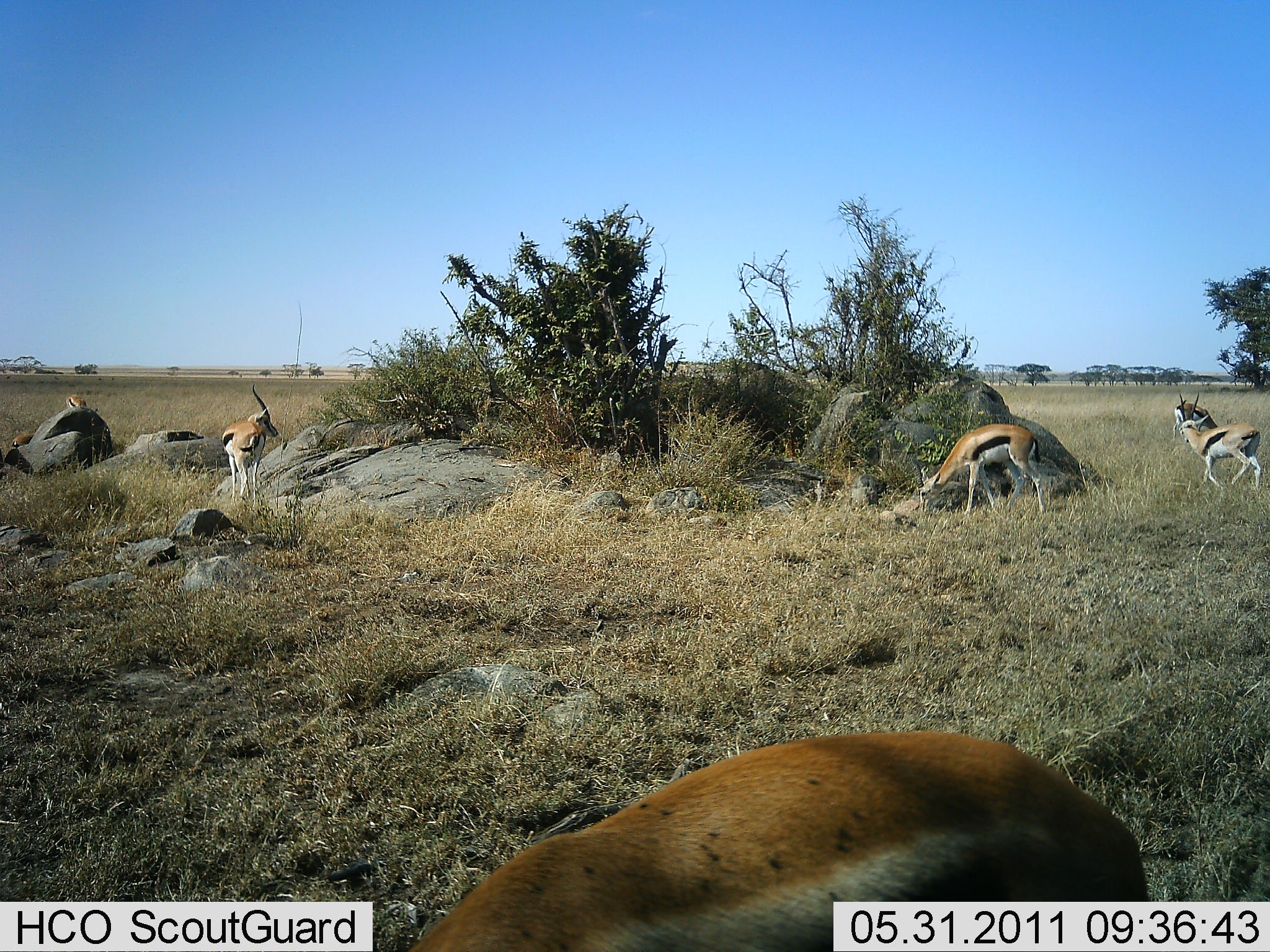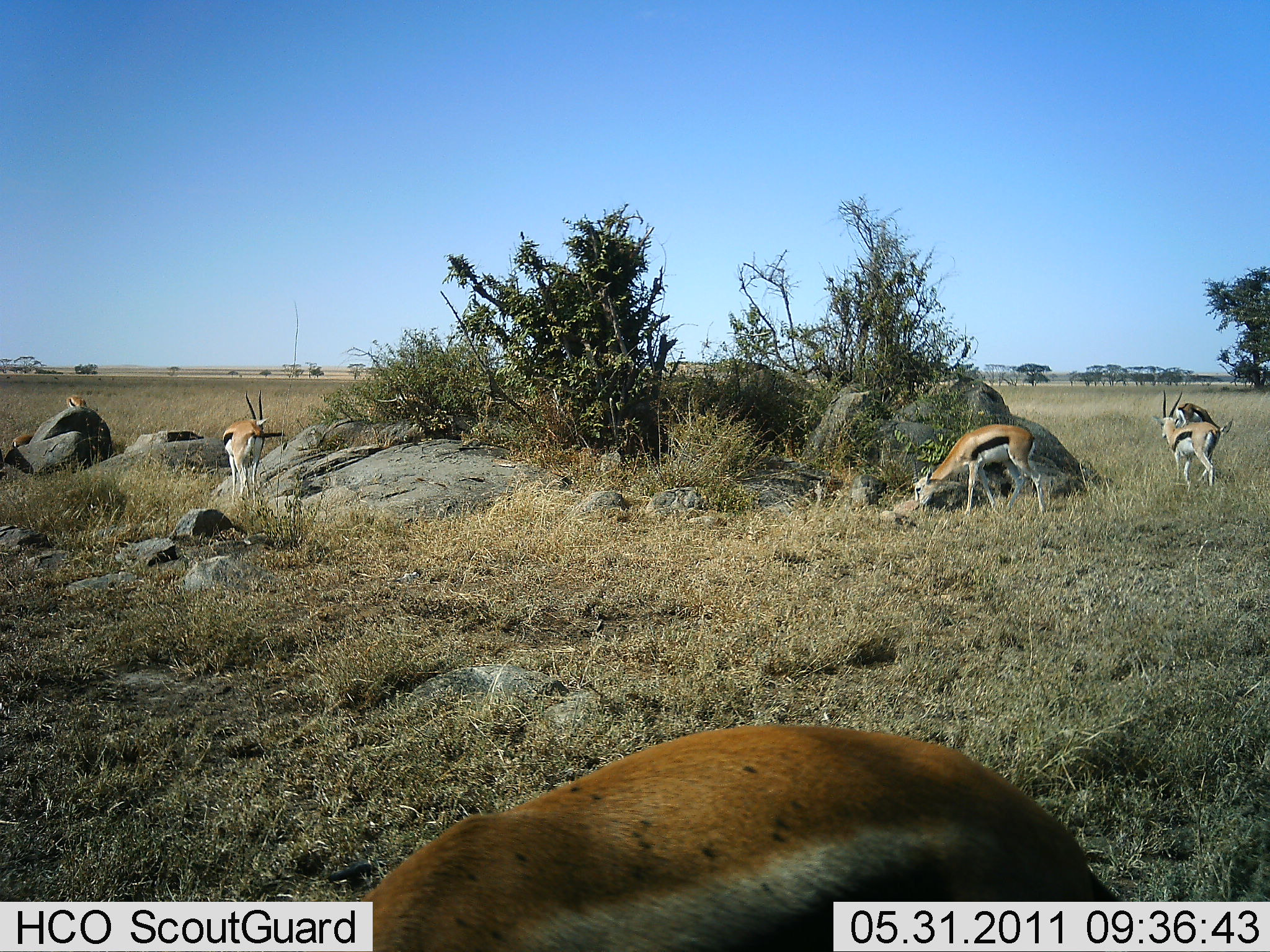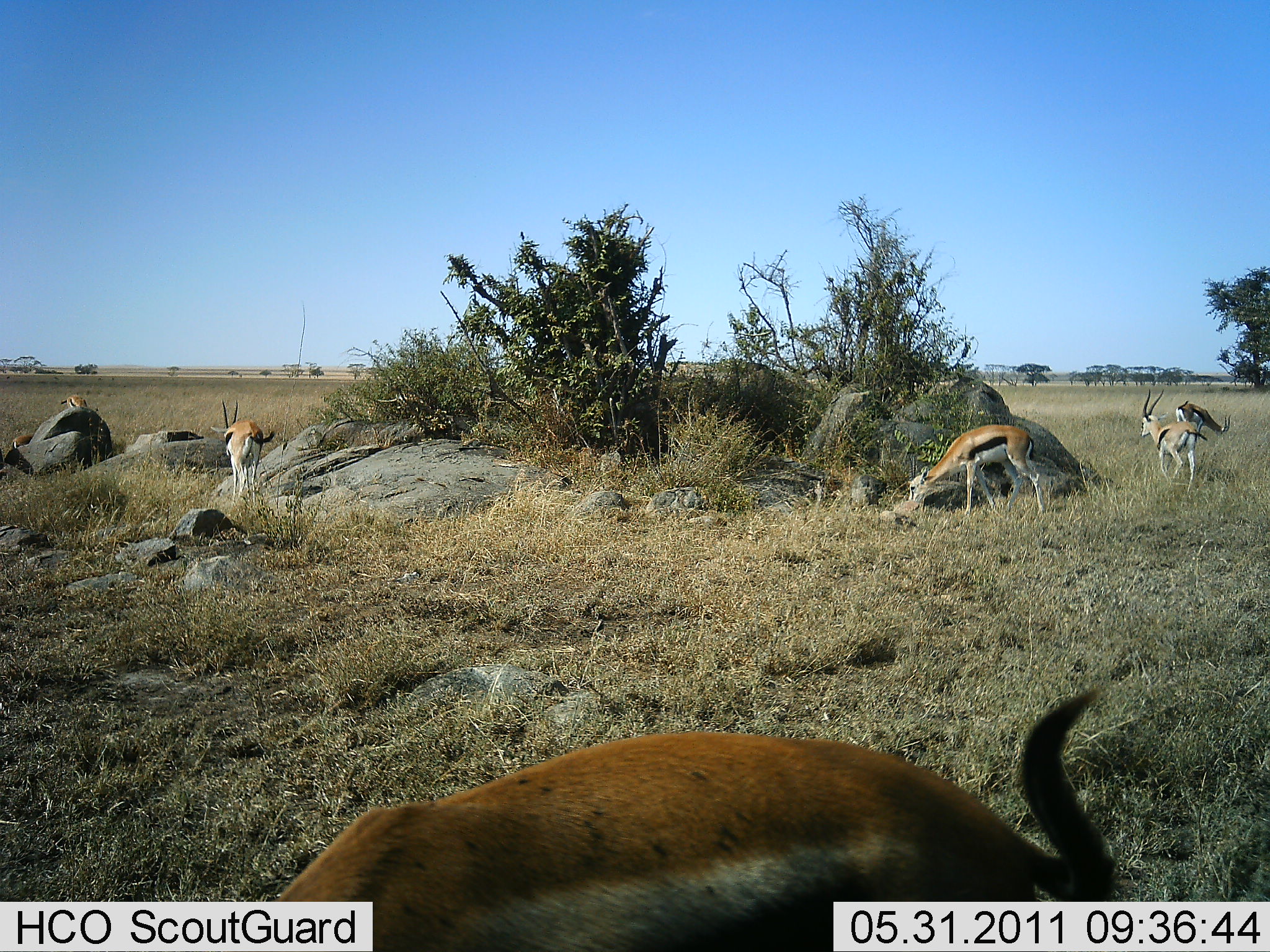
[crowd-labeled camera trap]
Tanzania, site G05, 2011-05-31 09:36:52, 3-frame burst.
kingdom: Animalia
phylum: Chordata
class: Mammalia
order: Artiodactyla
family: Bovidae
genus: Eudorcas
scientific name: Eudorcas thomsonii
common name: thomson's gazelle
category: gazellethomsons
Gazellethomsons (thomson's gazelle) (Eudorcas thomsonii), count 6. Behavior (volunteer vote fractions): standing 31%, resting 0%, moving 62%, interacting 8%. Young present (vote fraction): 0%. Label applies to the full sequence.